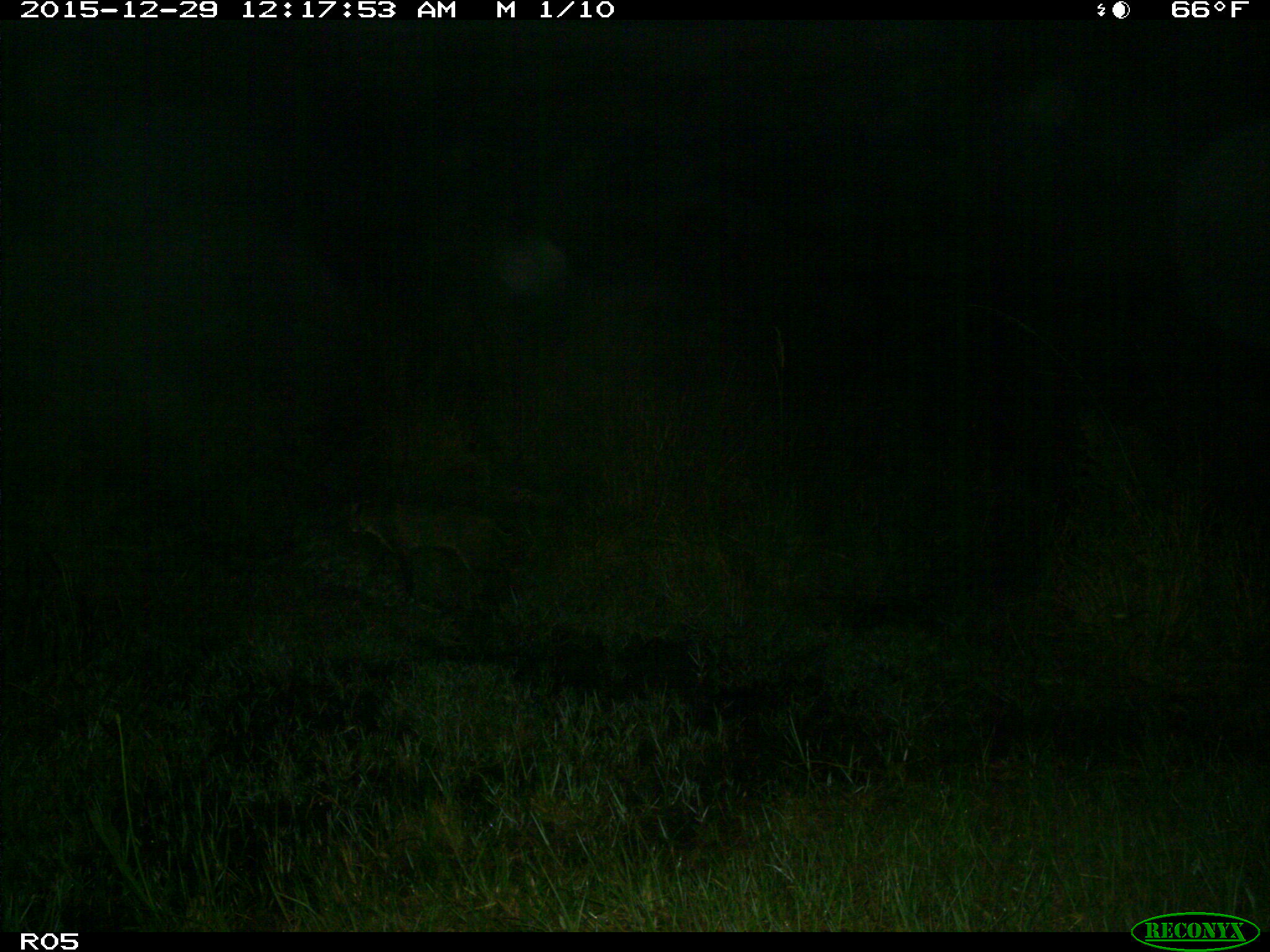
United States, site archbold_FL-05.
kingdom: Animalia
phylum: Chordata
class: Mammalia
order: Carnivora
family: Felidae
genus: Lynx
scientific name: Lynx rufus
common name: bobcat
Lynx rufus (bobcat).